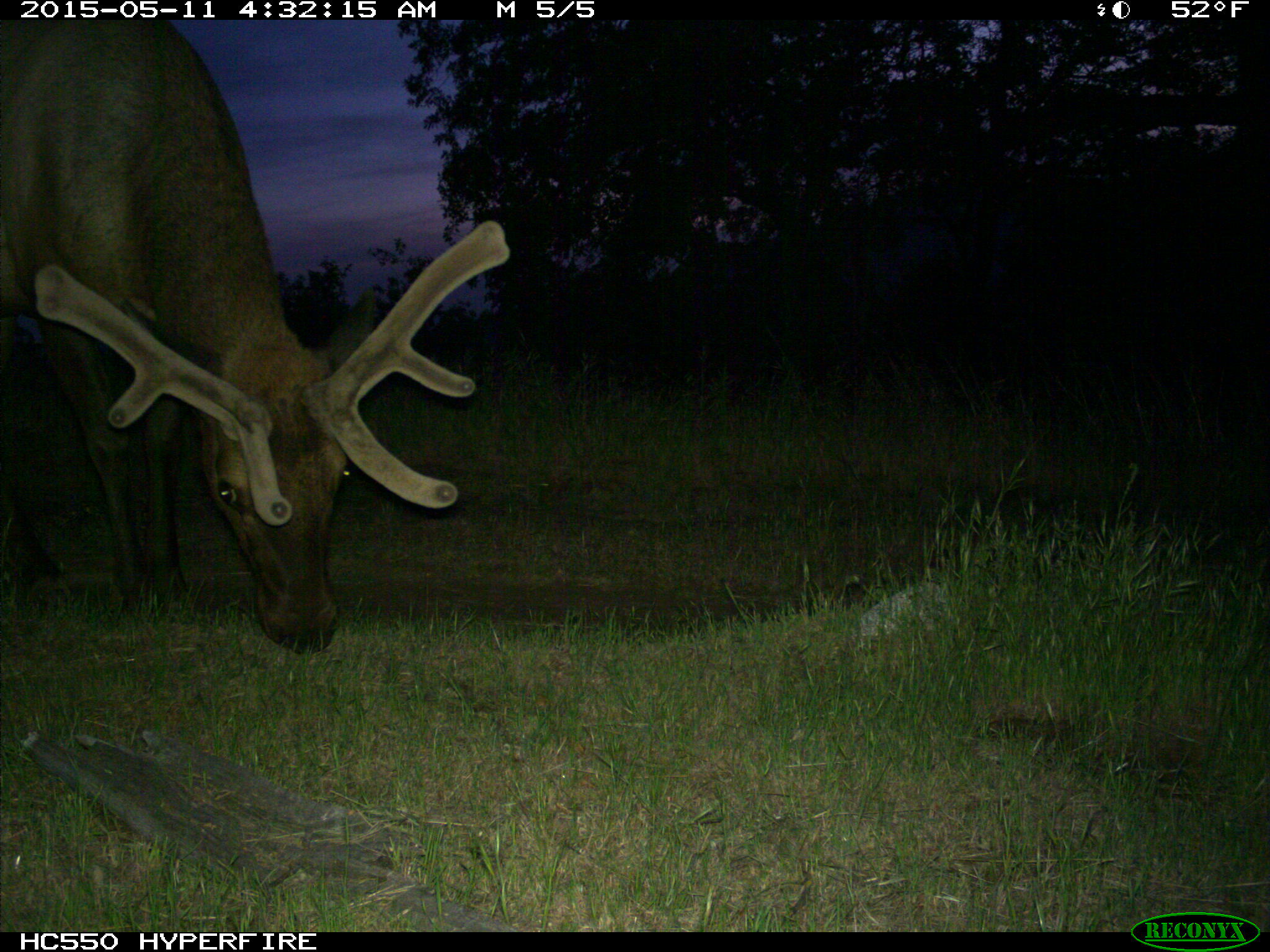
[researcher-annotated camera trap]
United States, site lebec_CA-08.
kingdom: Animalia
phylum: Chordata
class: Mammalia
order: Artiodactyla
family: Cervidae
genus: Cervus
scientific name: Cervus canadensis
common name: elk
Cervus canadensis (elk).